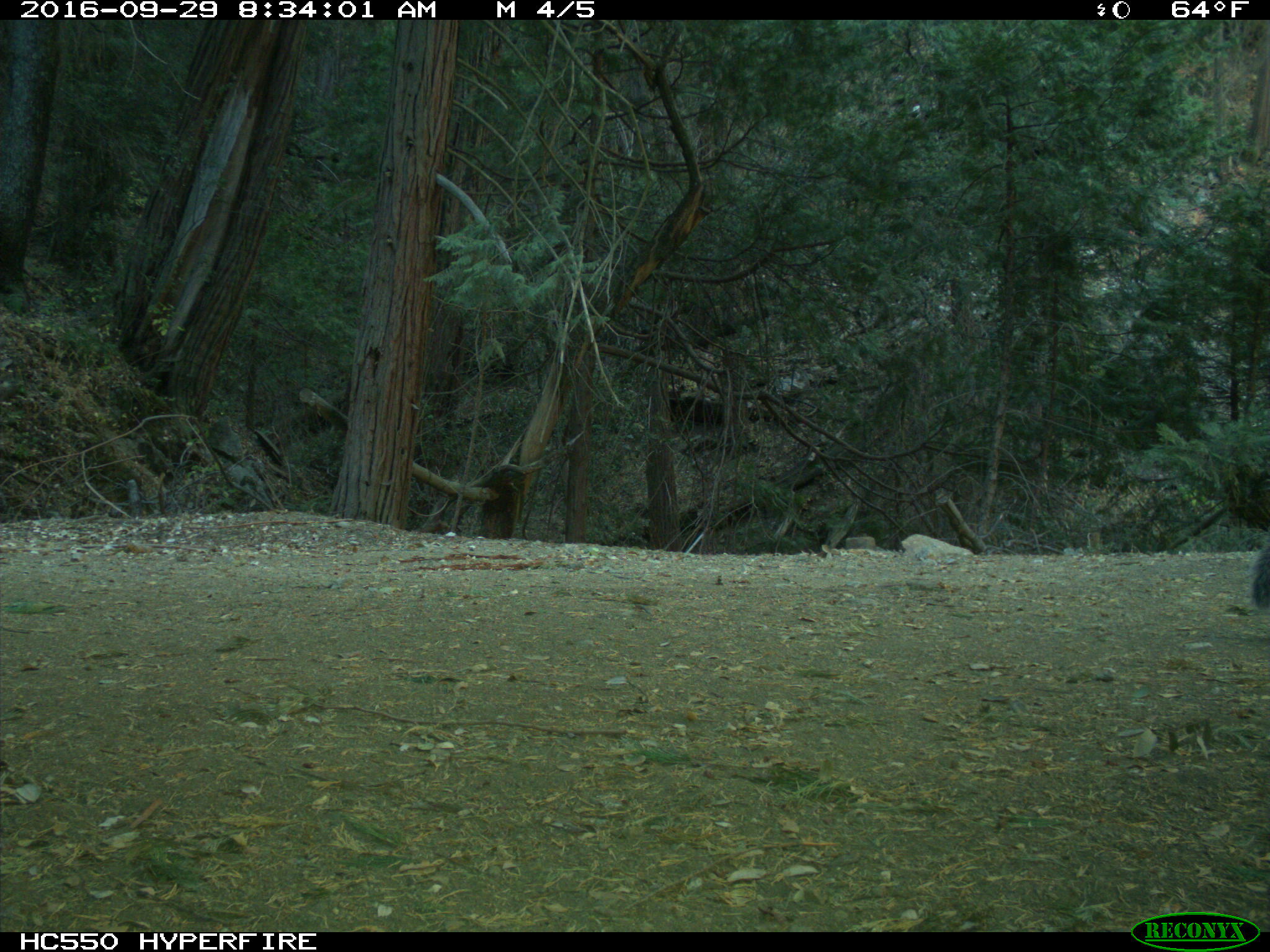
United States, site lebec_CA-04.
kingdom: Animalia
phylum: Chordata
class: Mammalia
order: Rodentia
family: Sciuridae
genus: Sciurus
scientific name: Sciurus carolinensis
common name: eastern gray squirrel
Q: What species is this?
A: Sciurus carolinensis (eastern gray squirrel).